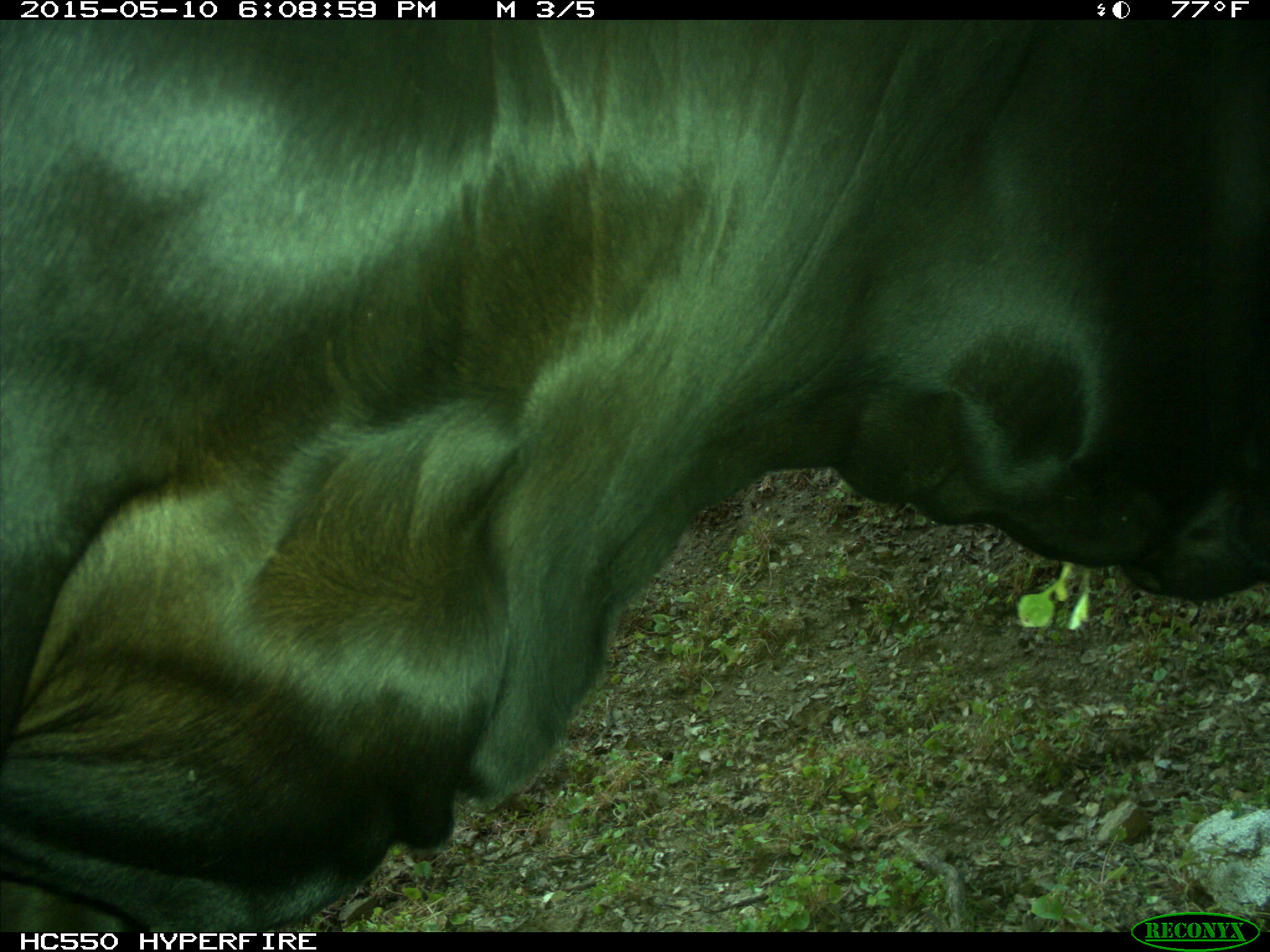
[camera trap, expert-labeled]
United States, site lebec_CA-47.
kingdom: Animalia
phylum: Chordata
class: Mammalia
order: Artiodactyla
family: Bovidae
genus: Bos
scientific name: Bos taurus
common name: domestic cow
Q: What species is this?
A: Bos taurus (domestic cow).